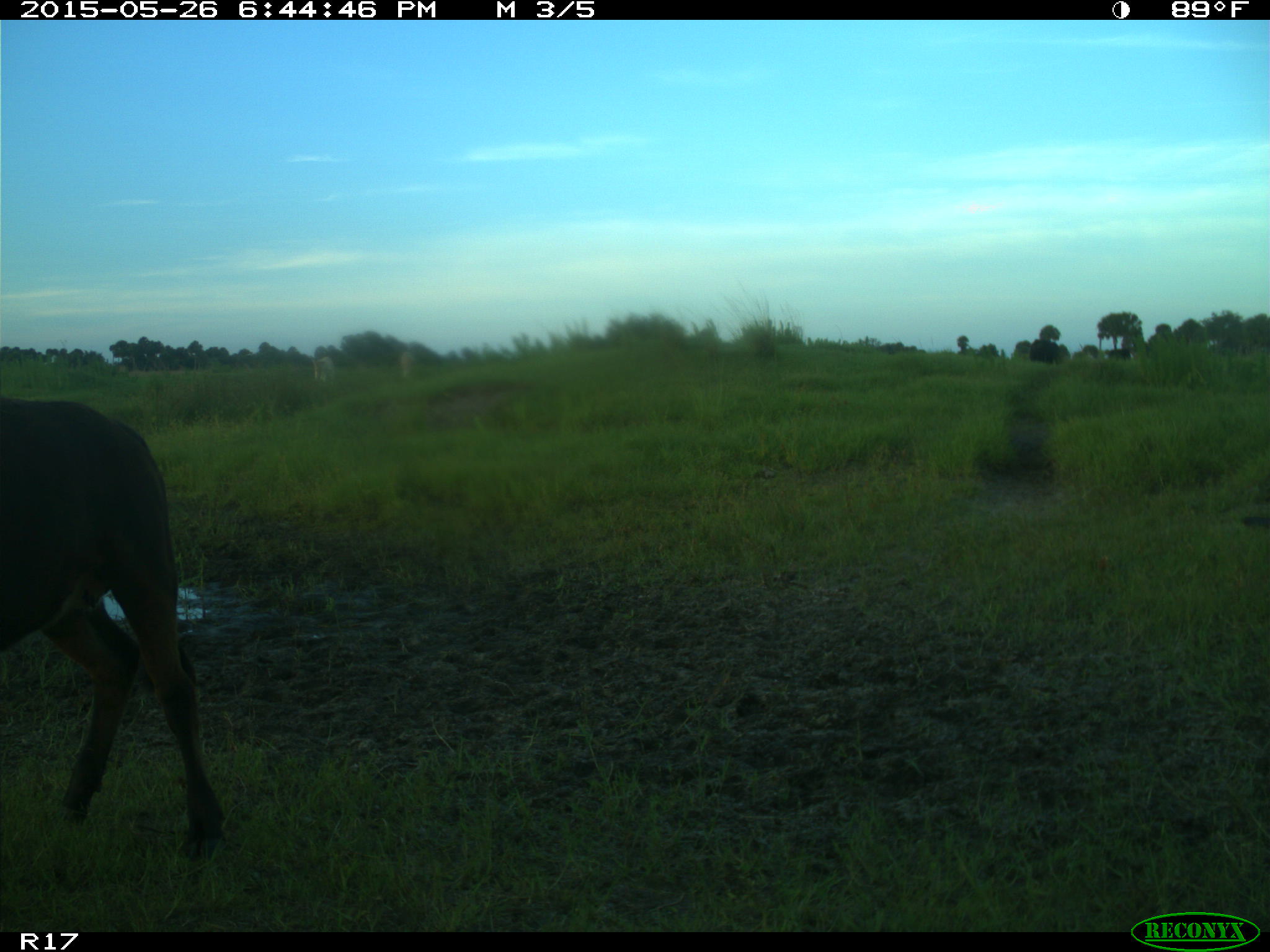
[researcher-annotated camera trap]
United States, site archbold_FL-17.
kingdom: Animalia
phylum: Chordata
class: Mammalia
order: Artiodactyla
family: Bovidae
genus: Bos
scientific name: Bos taurus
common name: domestic cow